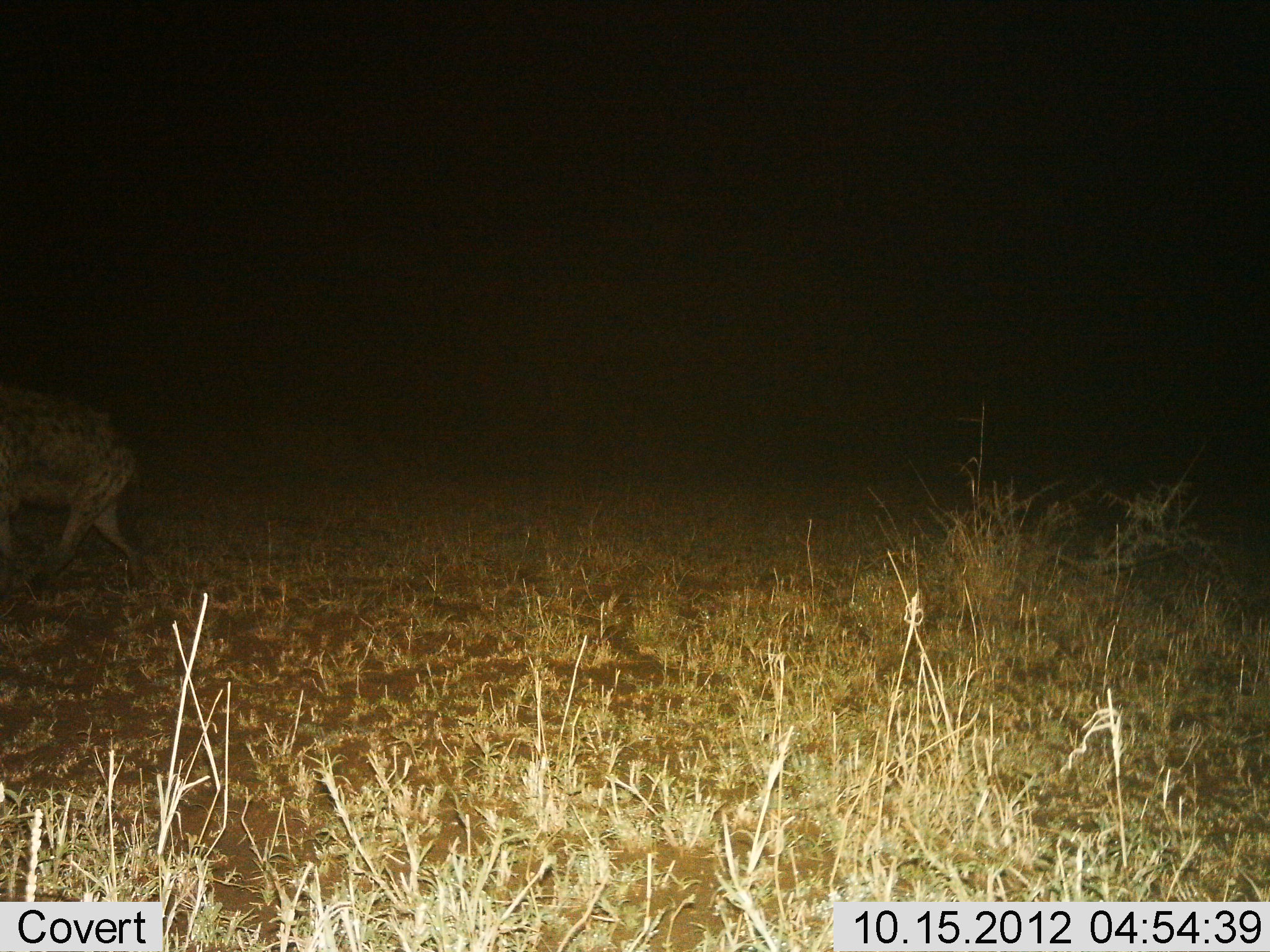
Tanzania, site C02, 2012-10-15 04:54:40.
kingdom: Animalia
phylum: Chordata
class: Mammalia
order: Carnivora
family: Hyaenidae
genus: Crocuta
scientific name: Crocuta crocuta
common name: spotted hyena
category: hyenaspotted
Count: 1.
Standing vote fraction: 10%.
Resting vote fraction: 0%.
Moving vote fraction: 90%.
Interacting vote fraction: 0%.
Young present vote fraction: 0%.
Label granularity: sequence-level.